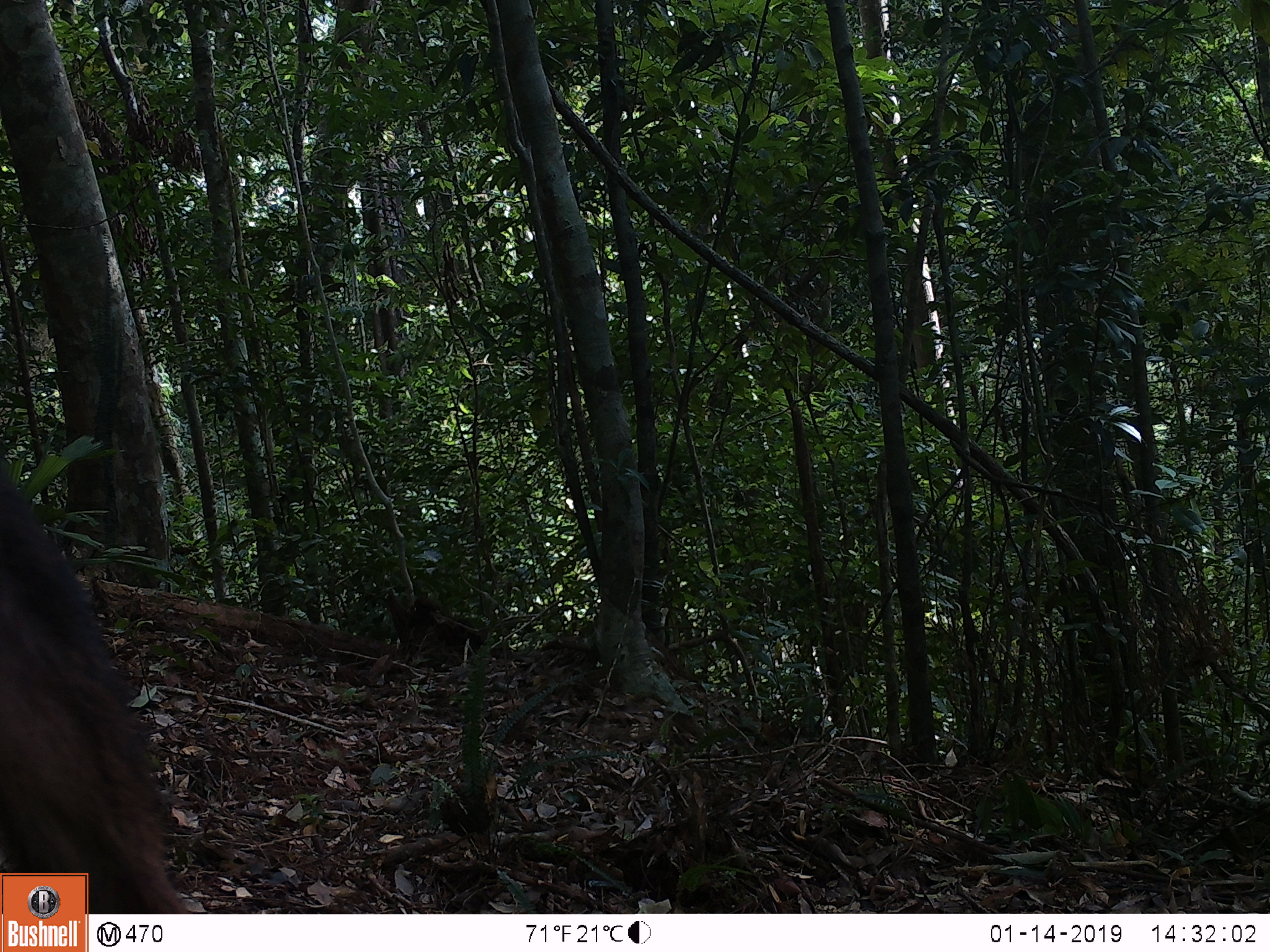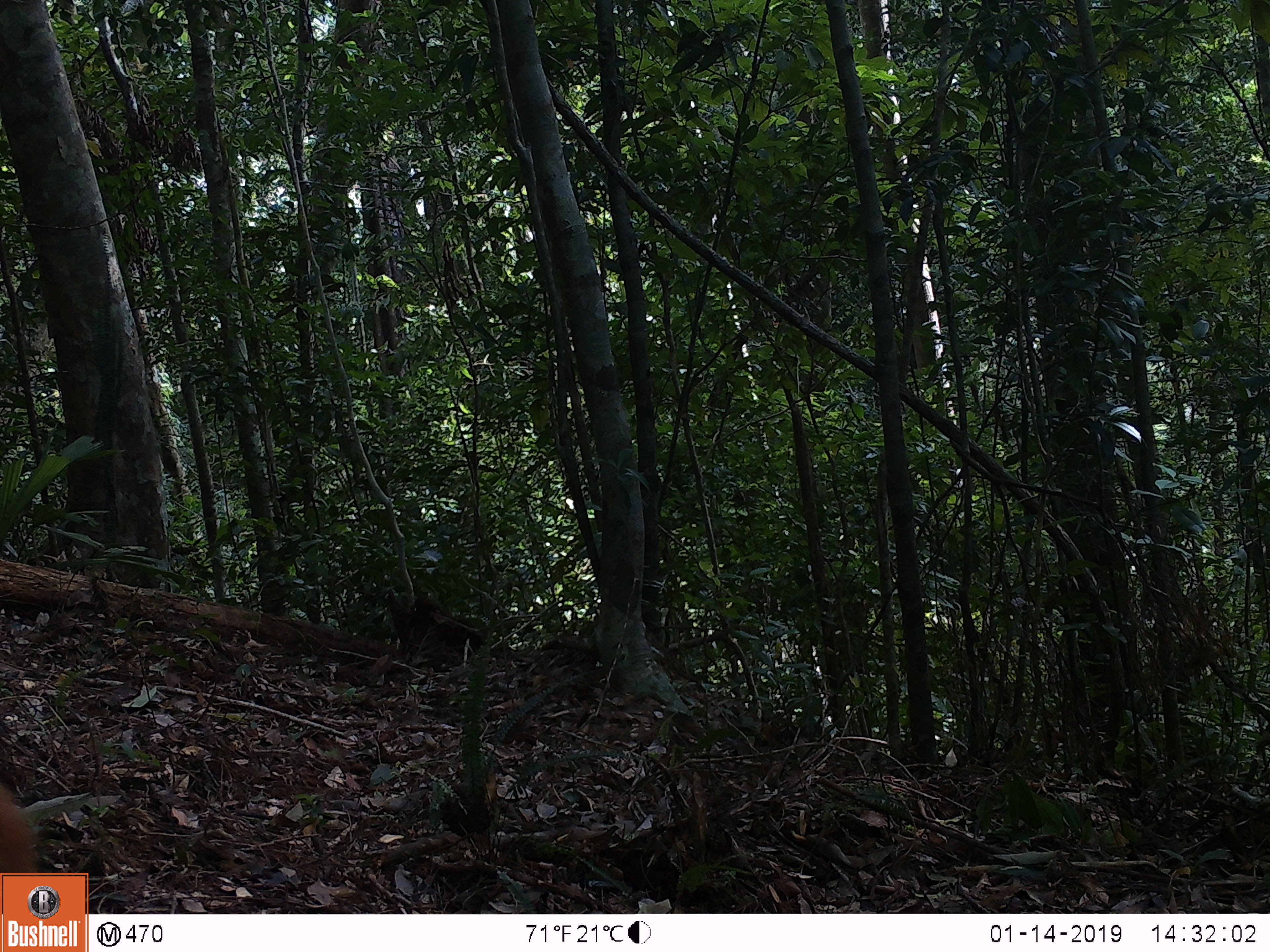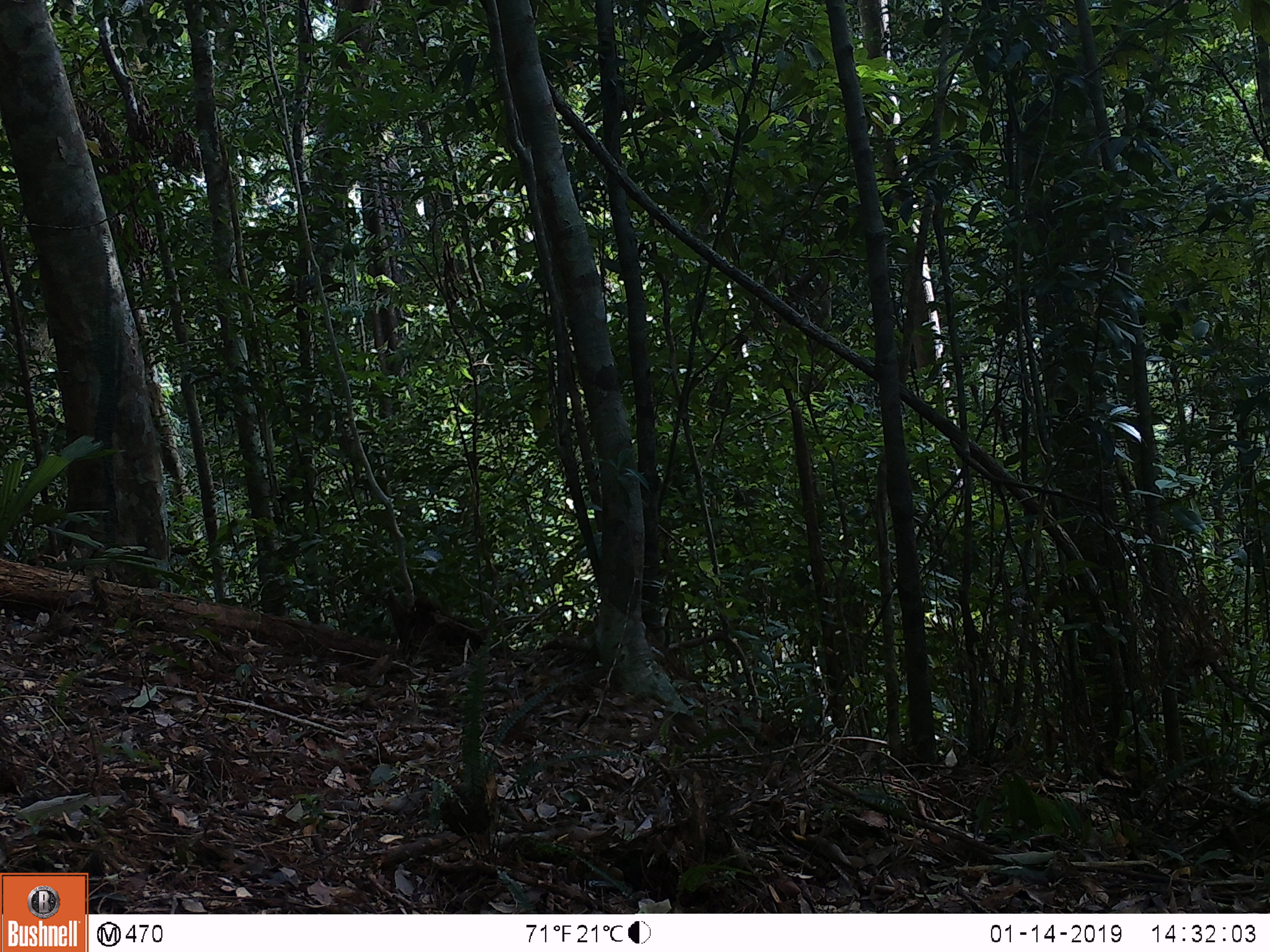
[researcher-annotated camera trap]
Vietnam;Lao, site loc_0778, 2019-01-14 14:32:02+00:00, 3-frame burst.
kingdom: Animalia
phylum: Chordata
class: Mammalia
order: Artiodactyla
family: Bovidae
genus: Capricornis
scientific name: Capricornis sumatraensis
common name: chinese serow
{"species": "chinese serow (Capricornis sumatraensis)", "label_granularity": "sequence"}